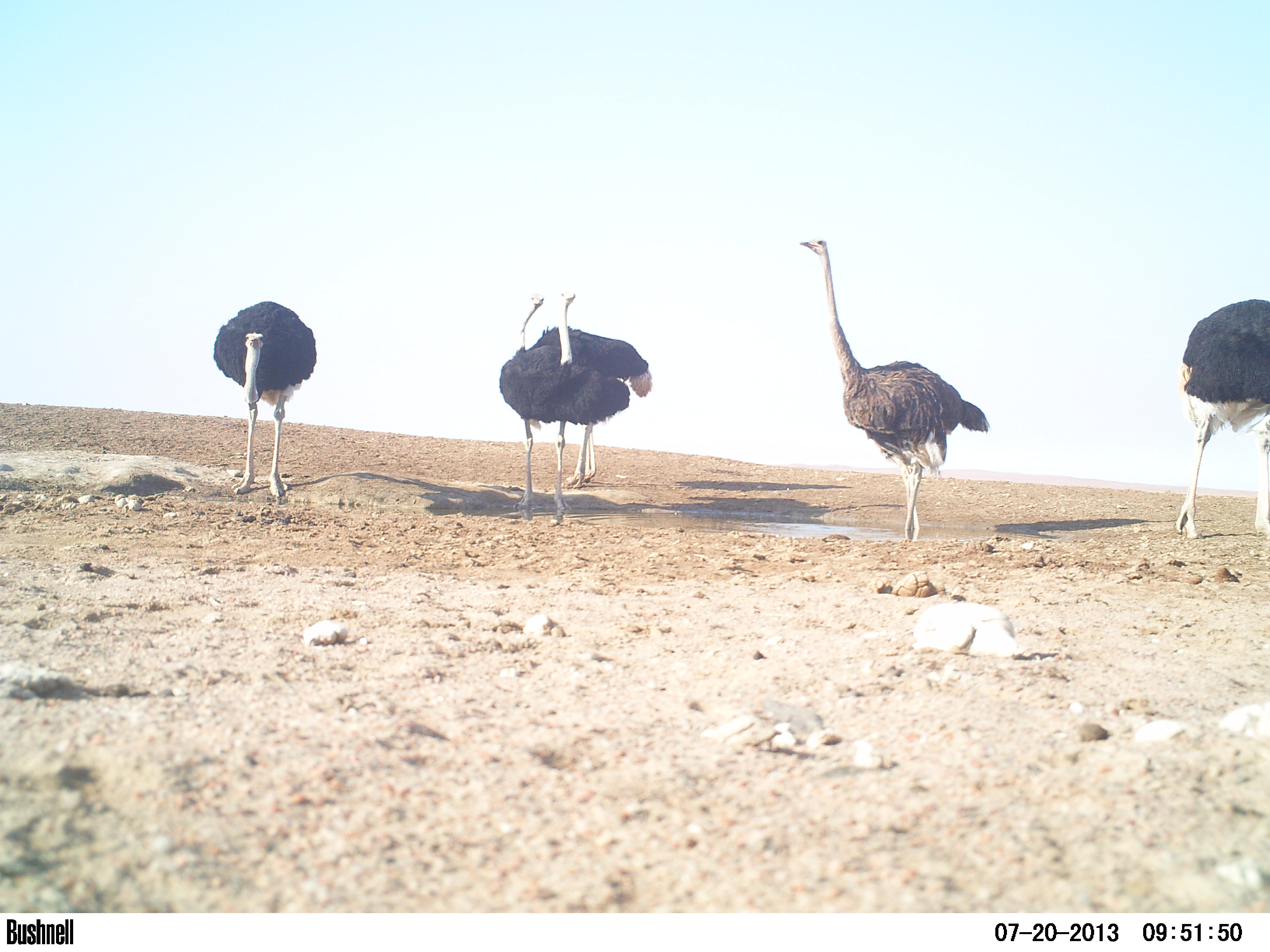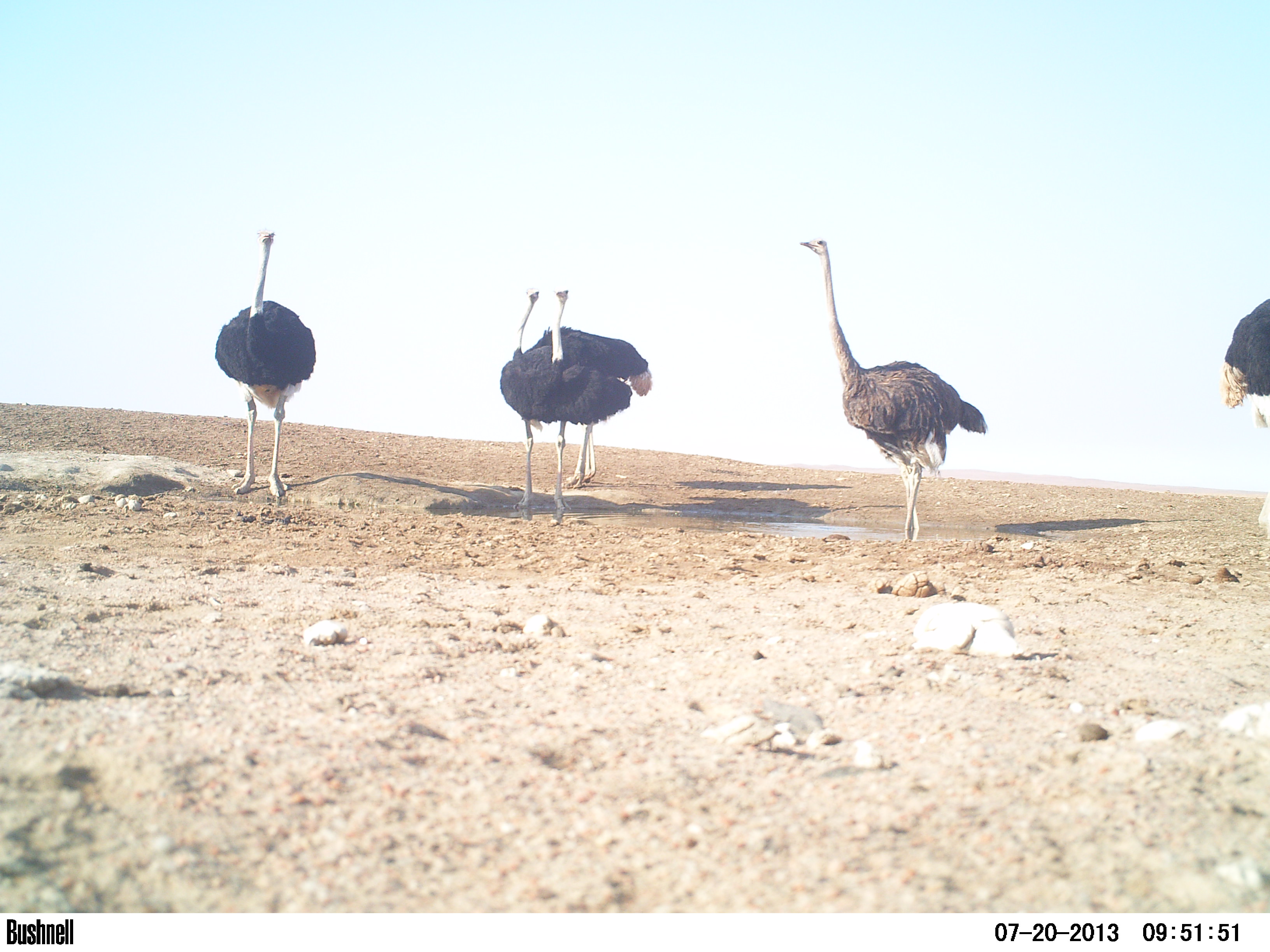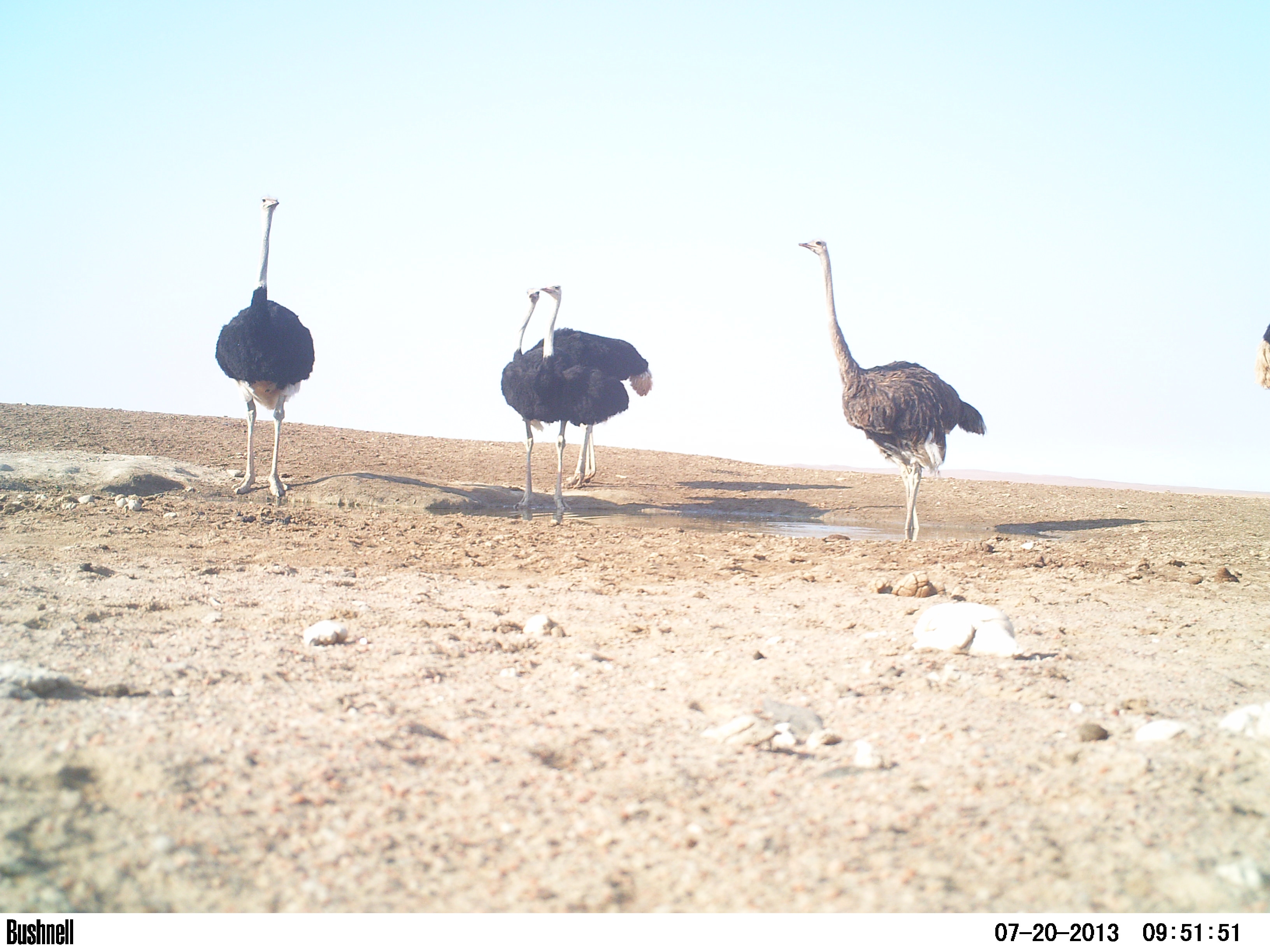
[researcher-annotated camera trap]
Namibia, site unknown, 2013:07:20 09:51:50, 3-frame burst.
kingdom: Animalia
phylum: Chordata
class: Aves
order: Struthioniformes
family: Struthionidae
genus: Struthio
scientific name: Struthio camelus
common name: common ostrich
Struthio camelus (common ostrich).